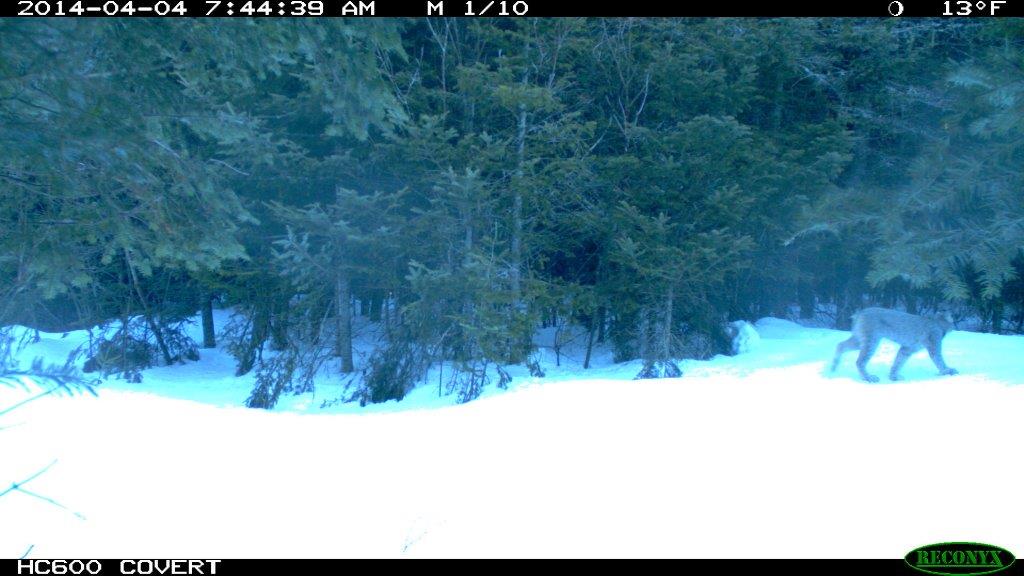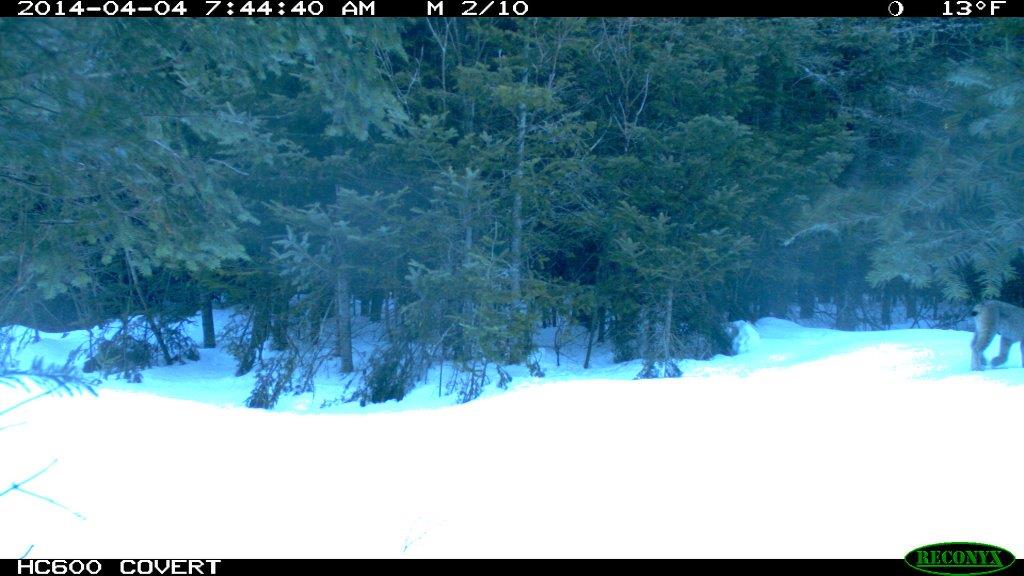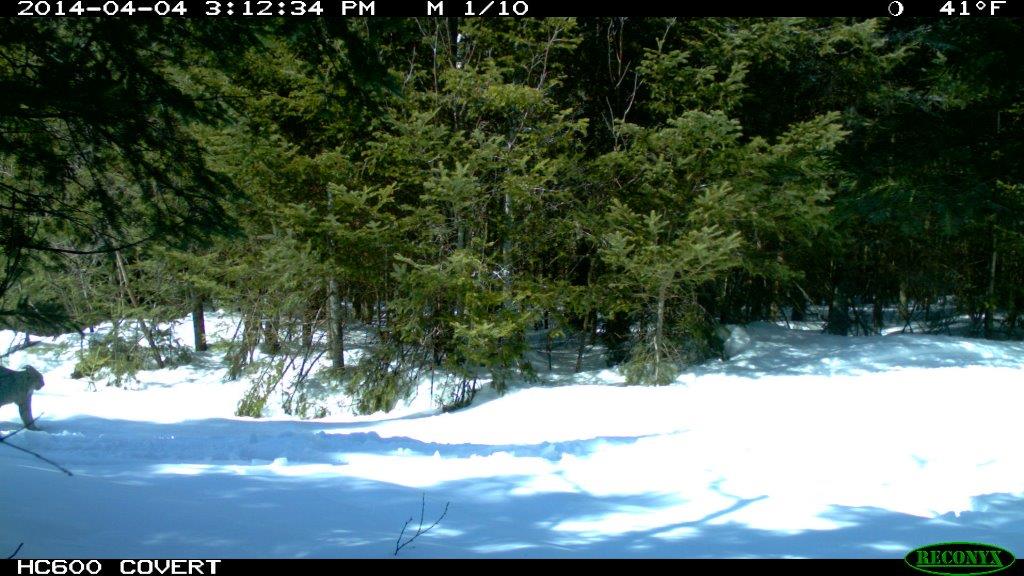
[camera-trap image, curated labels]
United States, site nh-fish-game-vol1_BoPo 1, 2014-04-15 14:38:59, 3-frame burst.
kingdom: Animalia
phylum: Chordata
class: Mammalia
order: Carnivora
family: Felidae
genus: Lynx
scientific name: Lynx canadensis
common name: canada lynx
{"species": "canada lynx (Lynx canadensis)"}